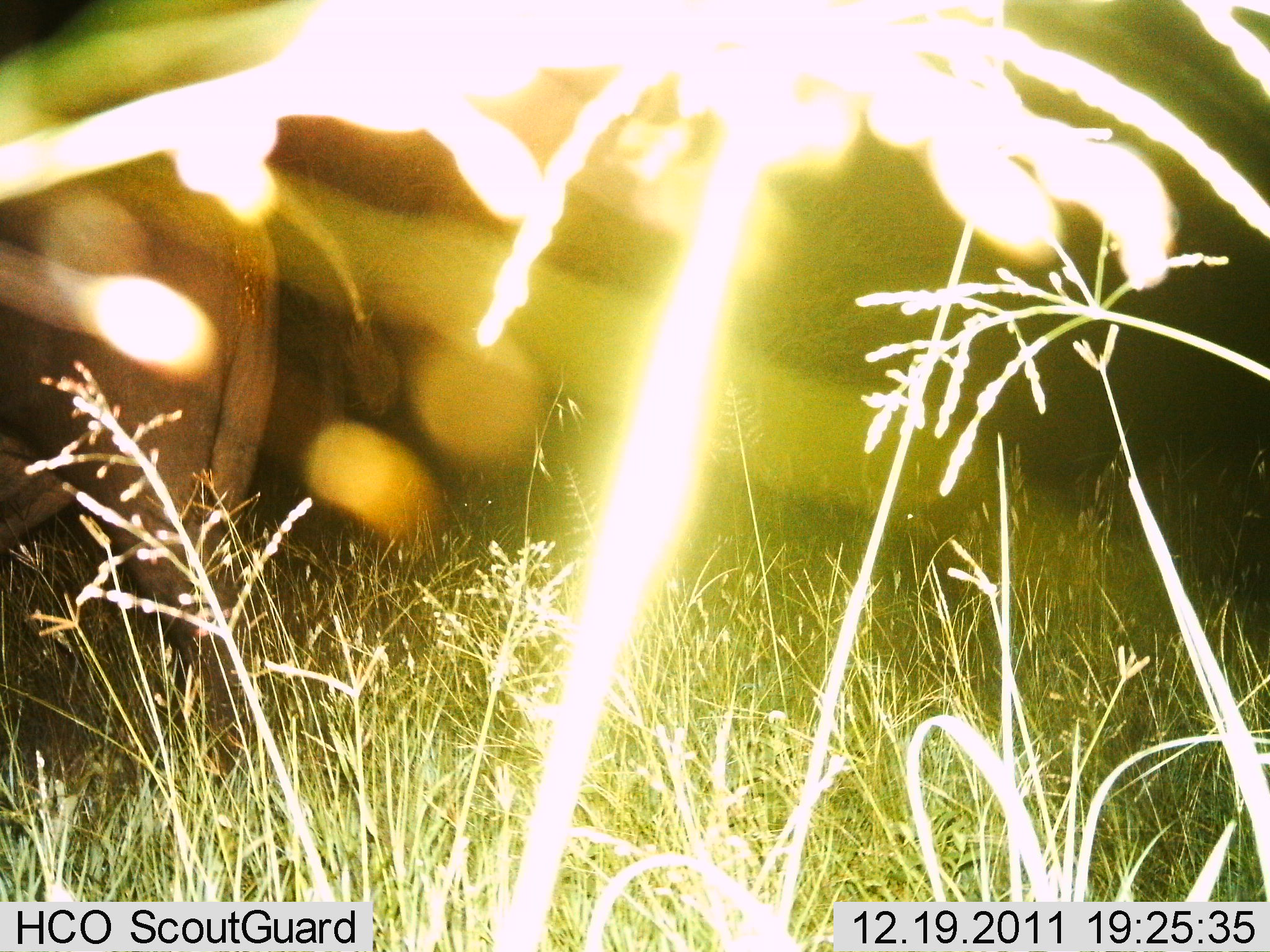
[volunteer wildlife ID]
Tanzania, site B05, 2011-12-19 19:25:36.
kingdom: Animalia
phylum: Chordata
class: Mammalia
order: Artiodactyla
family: Bovidae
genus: Syncerus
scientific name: Syncerus caffer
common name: cape buffalo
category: buffalo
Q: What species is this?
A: Buffalo (cape buffalo) (Syncerus caffer).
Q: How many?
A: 1.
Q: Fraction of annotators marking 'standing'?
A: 88%.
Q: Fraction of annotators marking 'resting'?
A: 0%.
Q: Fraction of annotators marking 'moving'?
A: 0%.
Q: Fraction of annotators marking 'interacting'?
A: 0%.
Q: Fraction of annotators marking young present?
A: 0%.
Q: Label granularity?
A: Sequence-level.